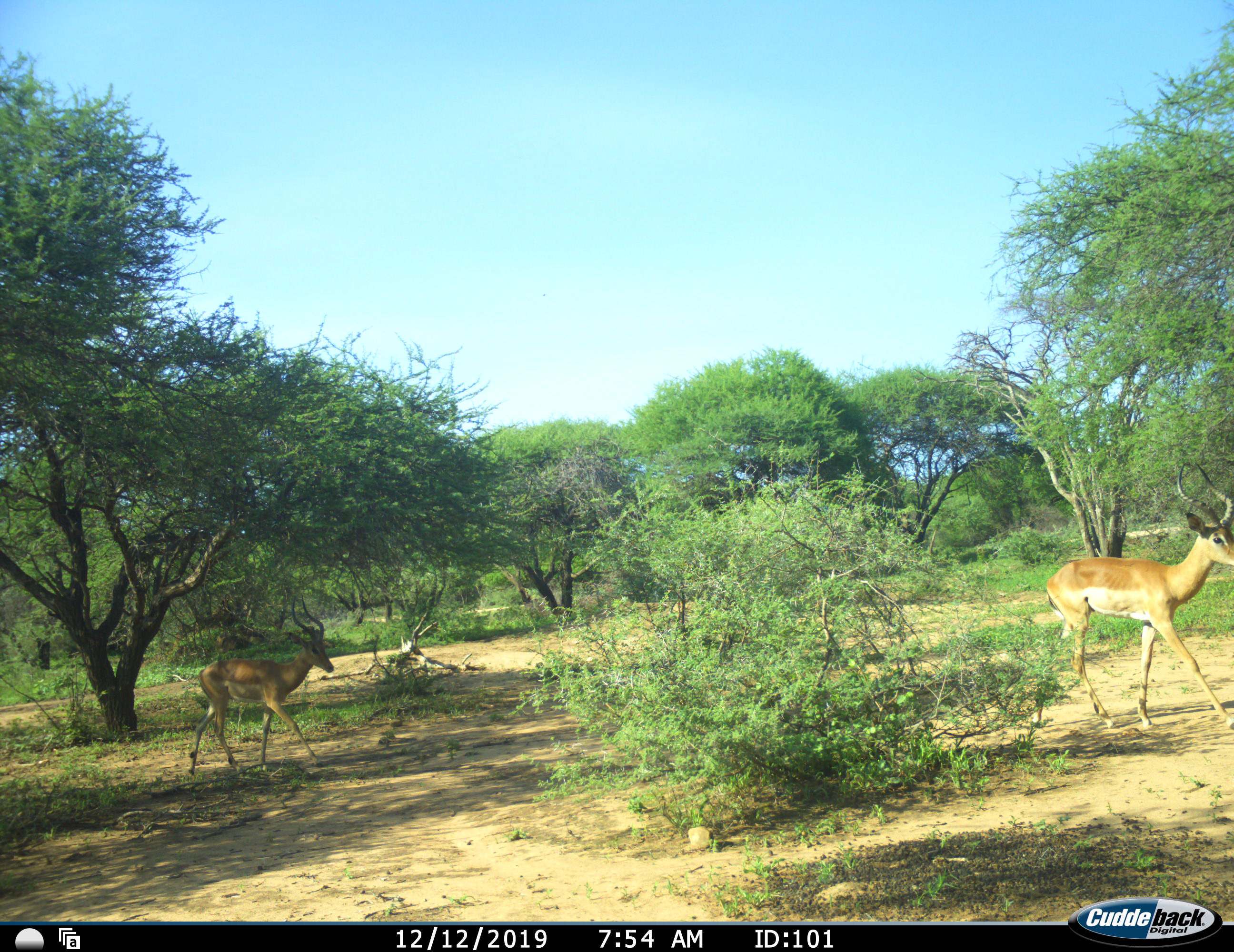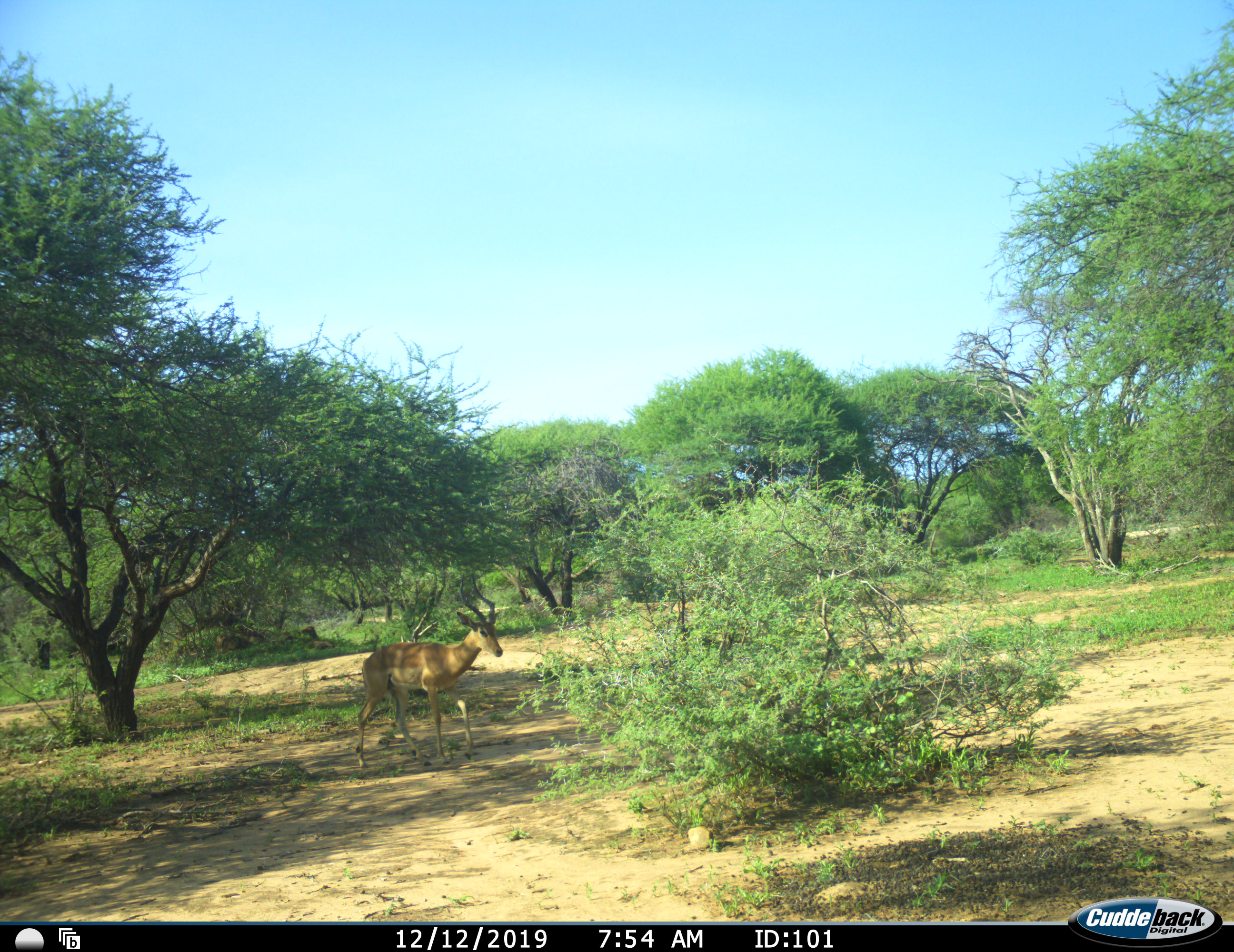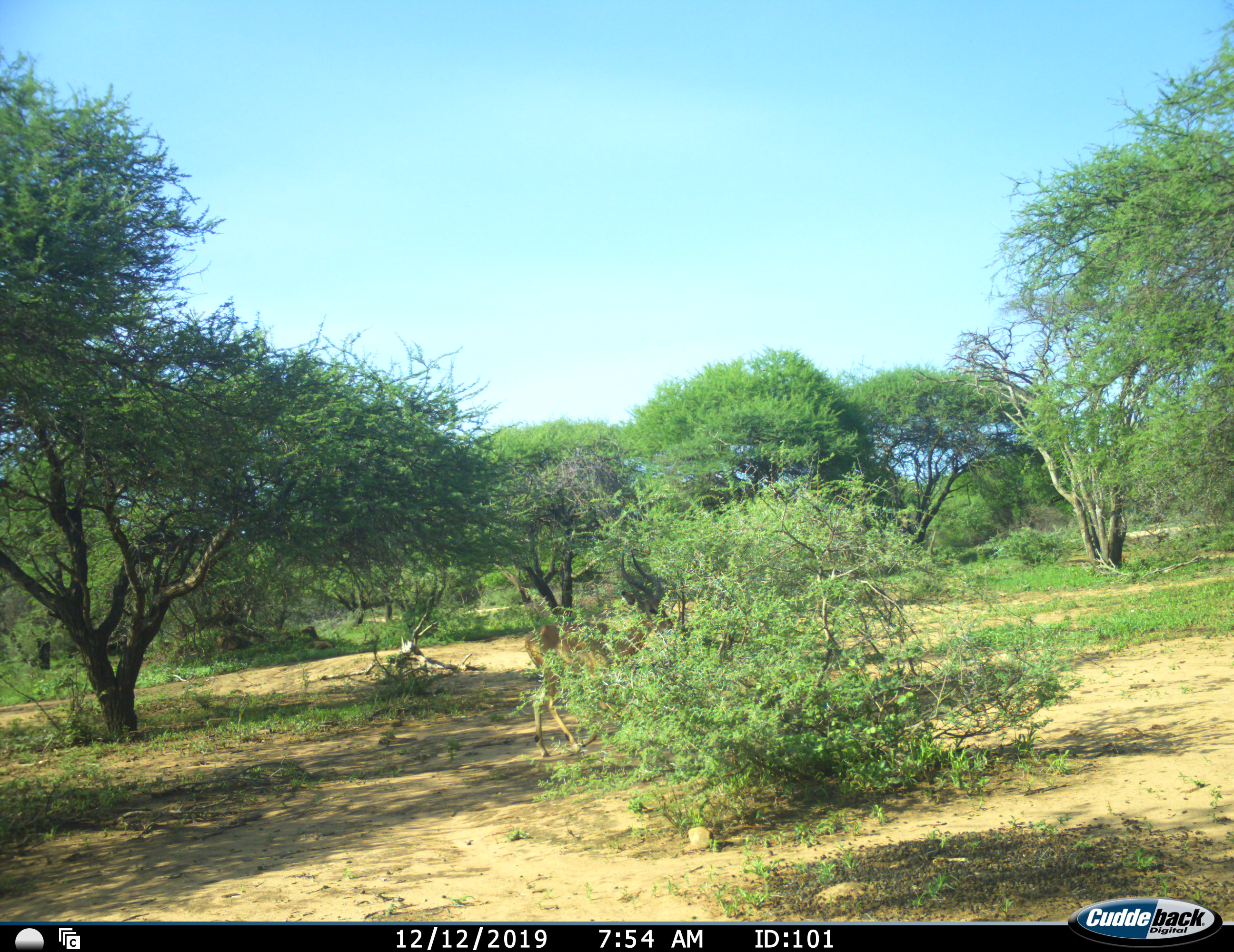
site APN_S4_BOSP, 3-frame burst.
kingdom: Animalia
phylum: Chordata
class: Mammalia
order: Artiodactyla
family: Bovidae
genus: Aepyceros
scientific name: Aepyceros melampus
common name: impala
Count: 2.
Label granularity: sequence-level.